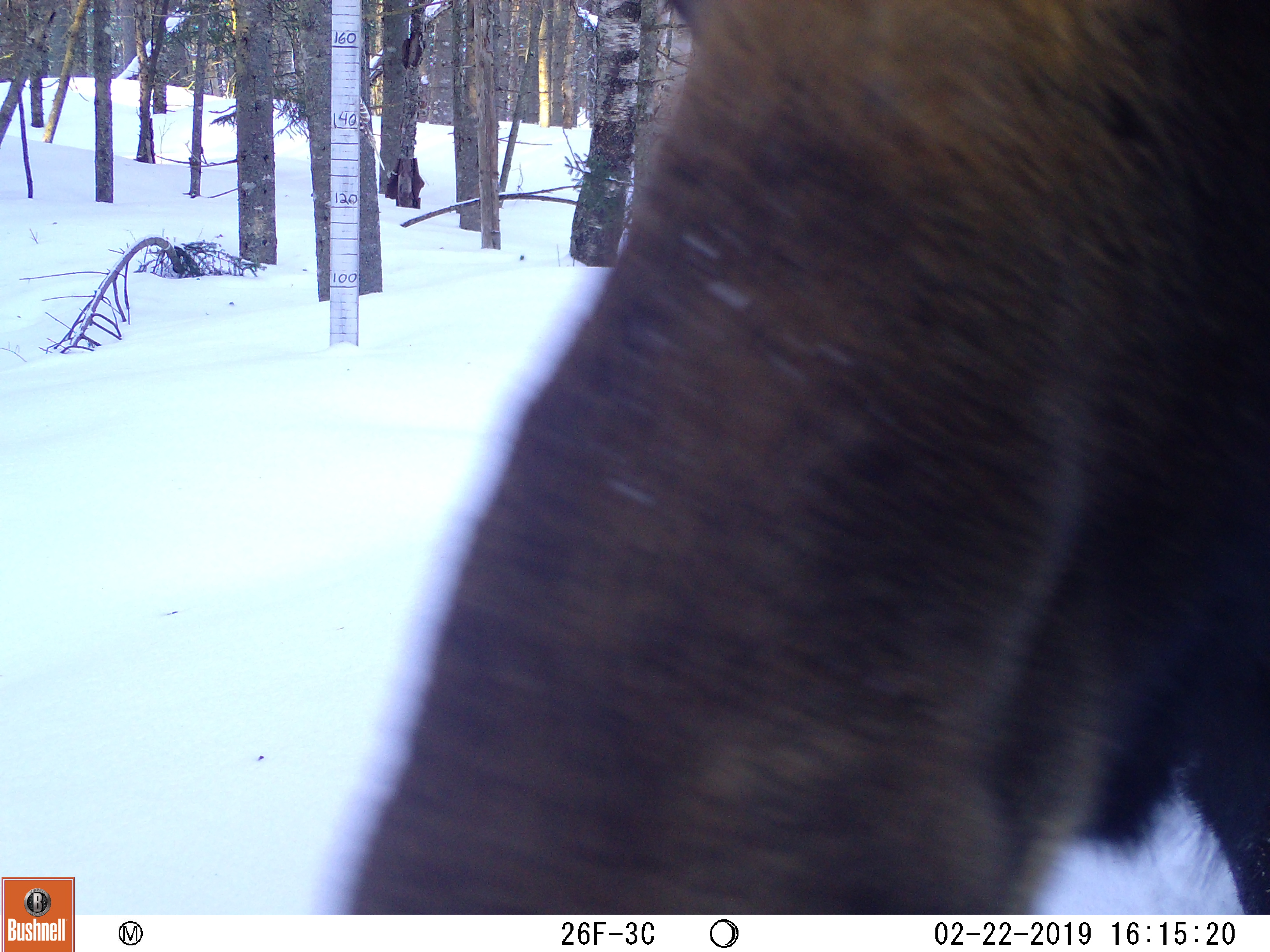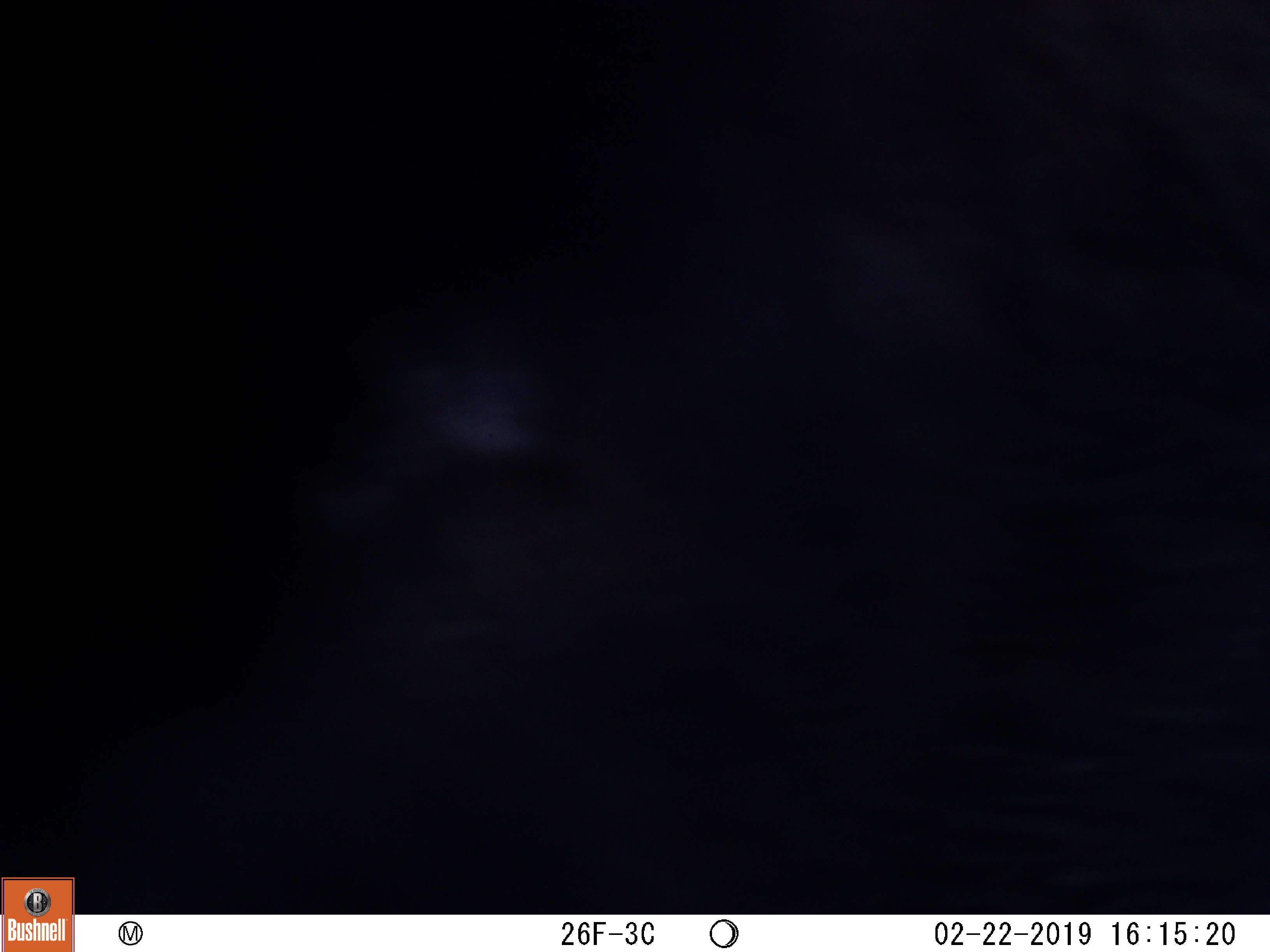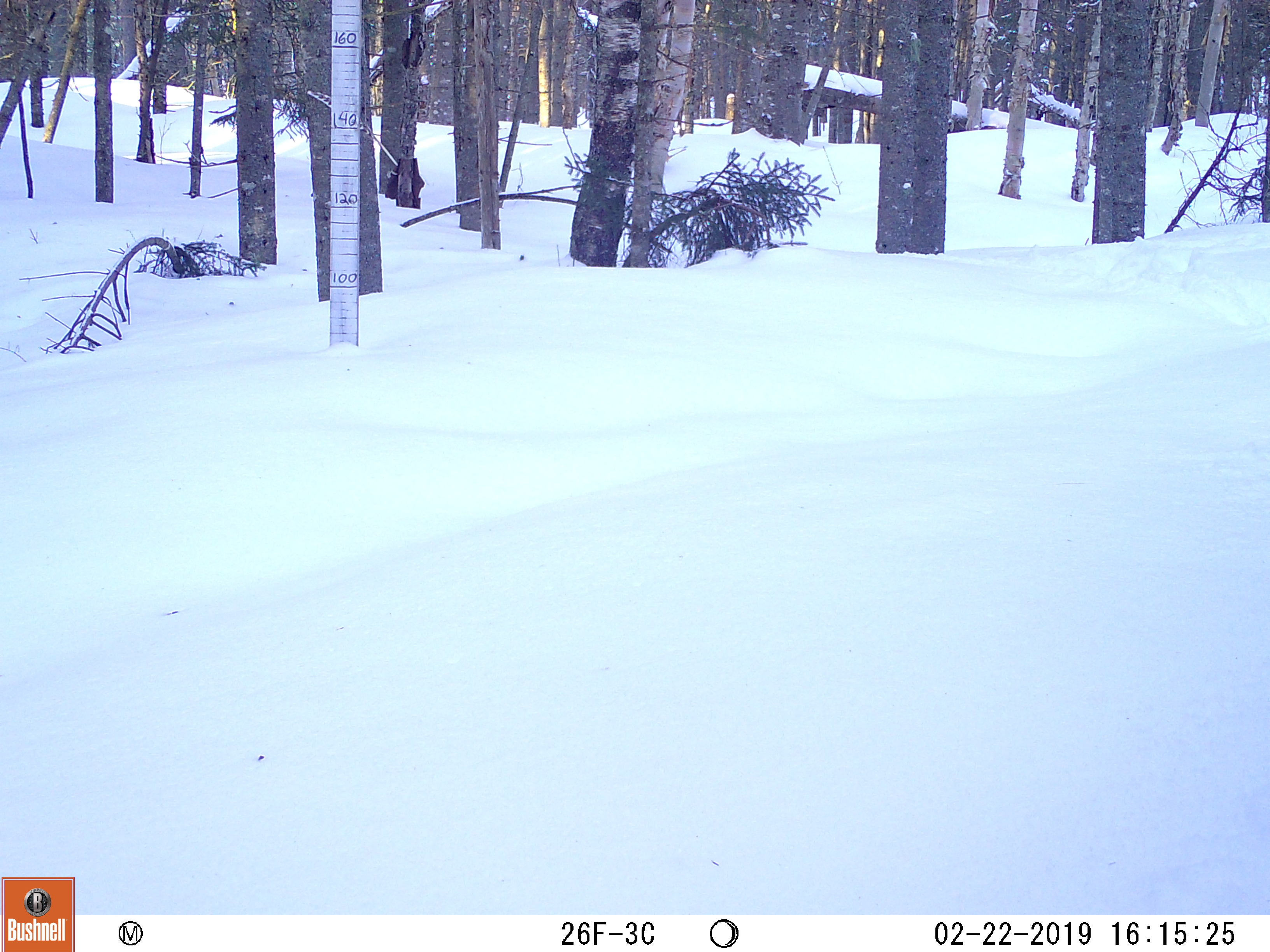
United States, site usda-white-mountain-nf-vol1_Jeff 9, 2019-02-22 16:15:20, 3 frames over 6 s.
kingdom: Animalia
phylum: Chordata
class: Mammalia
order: Artiodactyla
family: Cervidae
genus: Alces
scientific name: Alces alces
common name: moose